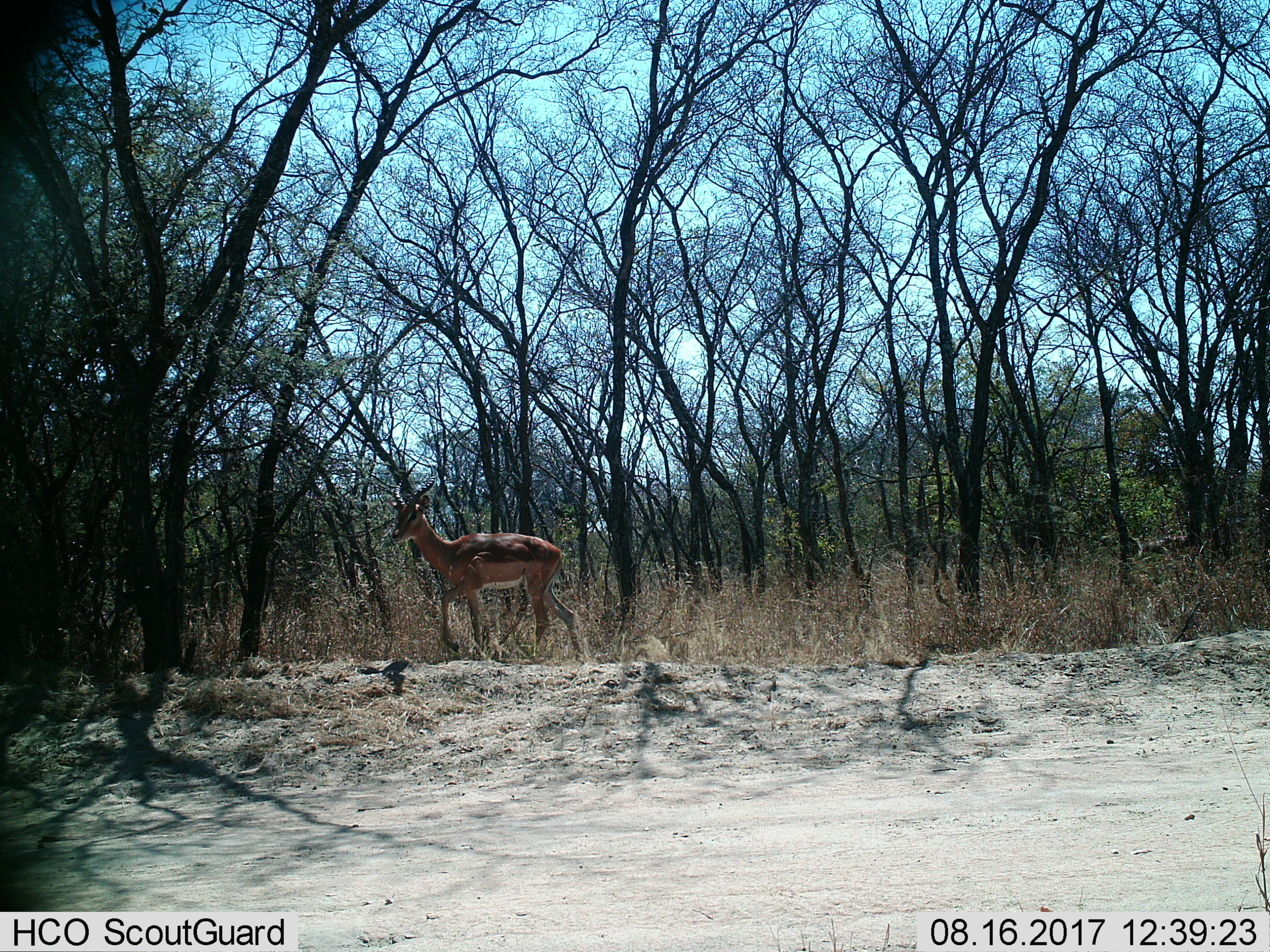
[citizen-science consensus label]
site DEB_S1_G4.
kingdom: Animalia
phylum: Chordata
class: Mammalia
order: Artiodactyla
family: Bovidae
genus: Aepyceros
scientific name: Aepyceros melampus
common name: impala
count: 1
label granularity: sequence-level